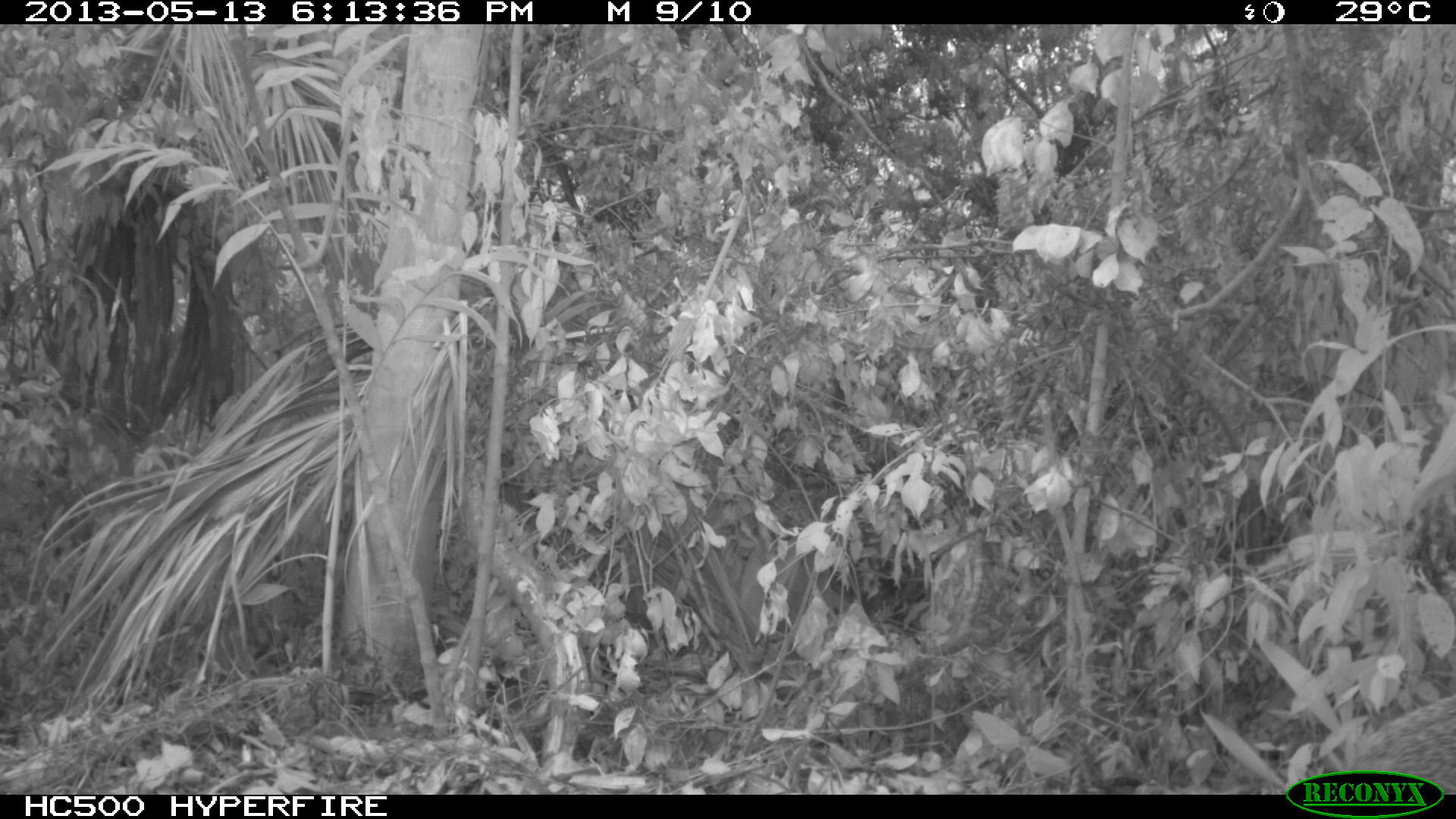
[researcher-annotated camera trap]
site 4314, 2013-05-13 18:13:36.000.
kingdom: Animalia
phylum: Chordata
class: Mammalia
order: Rodentia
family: Dasyproctidae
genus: Dasyprocta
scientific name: Dasyprocta punctata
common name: central american agouti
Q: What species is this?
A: Dasyprocta punctata (central american agouti).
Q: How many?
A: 1.